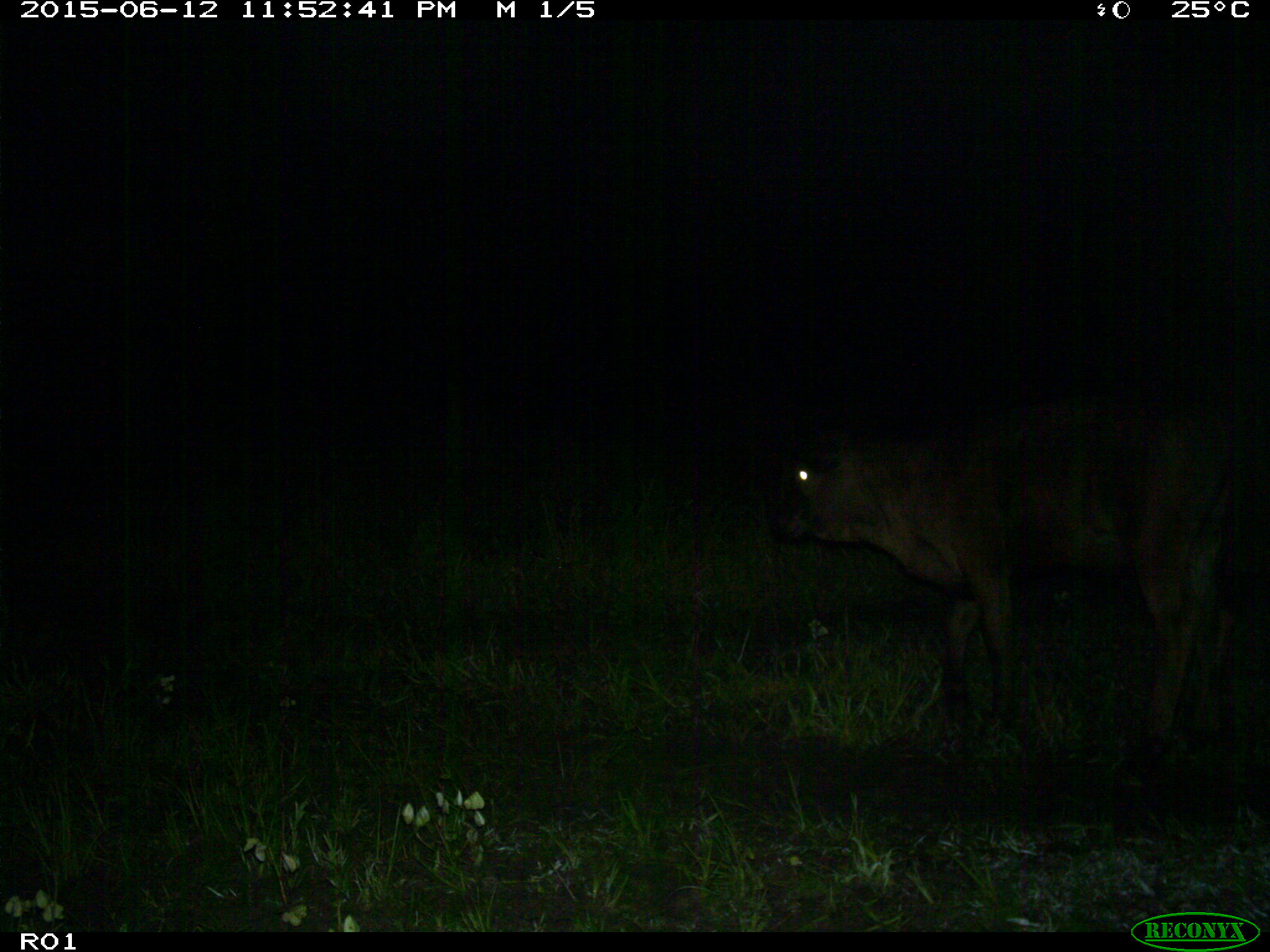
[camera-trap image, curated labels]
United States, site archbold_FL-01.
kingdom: Animalia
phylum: Chordata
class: Mammalia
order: Artiodactyla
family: Bovidae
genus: Bos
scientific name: Bos taurus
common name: domestic cow